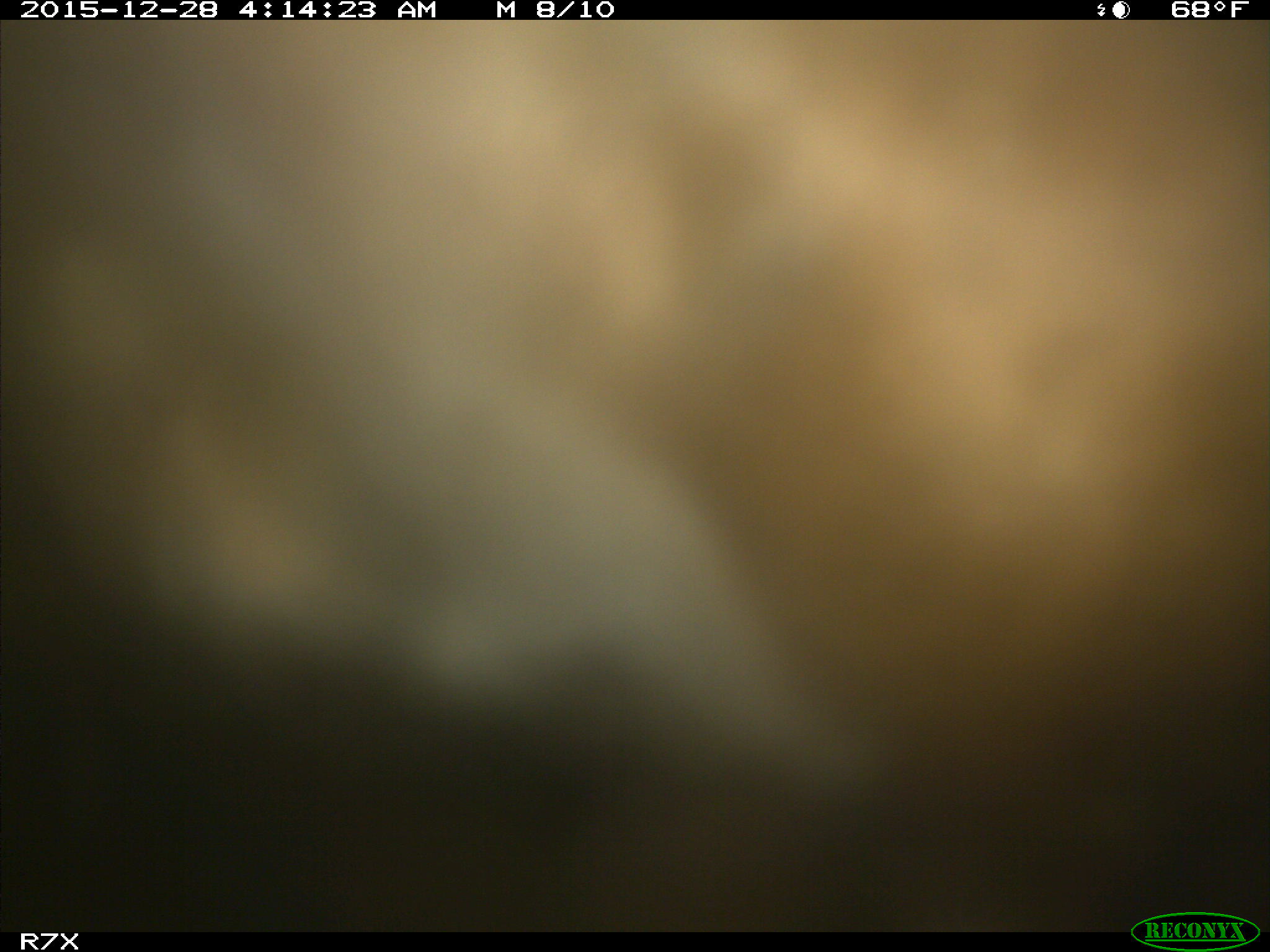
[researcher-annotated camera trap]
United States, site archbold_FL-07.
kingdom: Animalia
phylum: Chordata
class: Mammalia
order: Artiodactyla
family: Bovidae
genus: Bos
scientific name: Bos taurus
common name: domestic cow